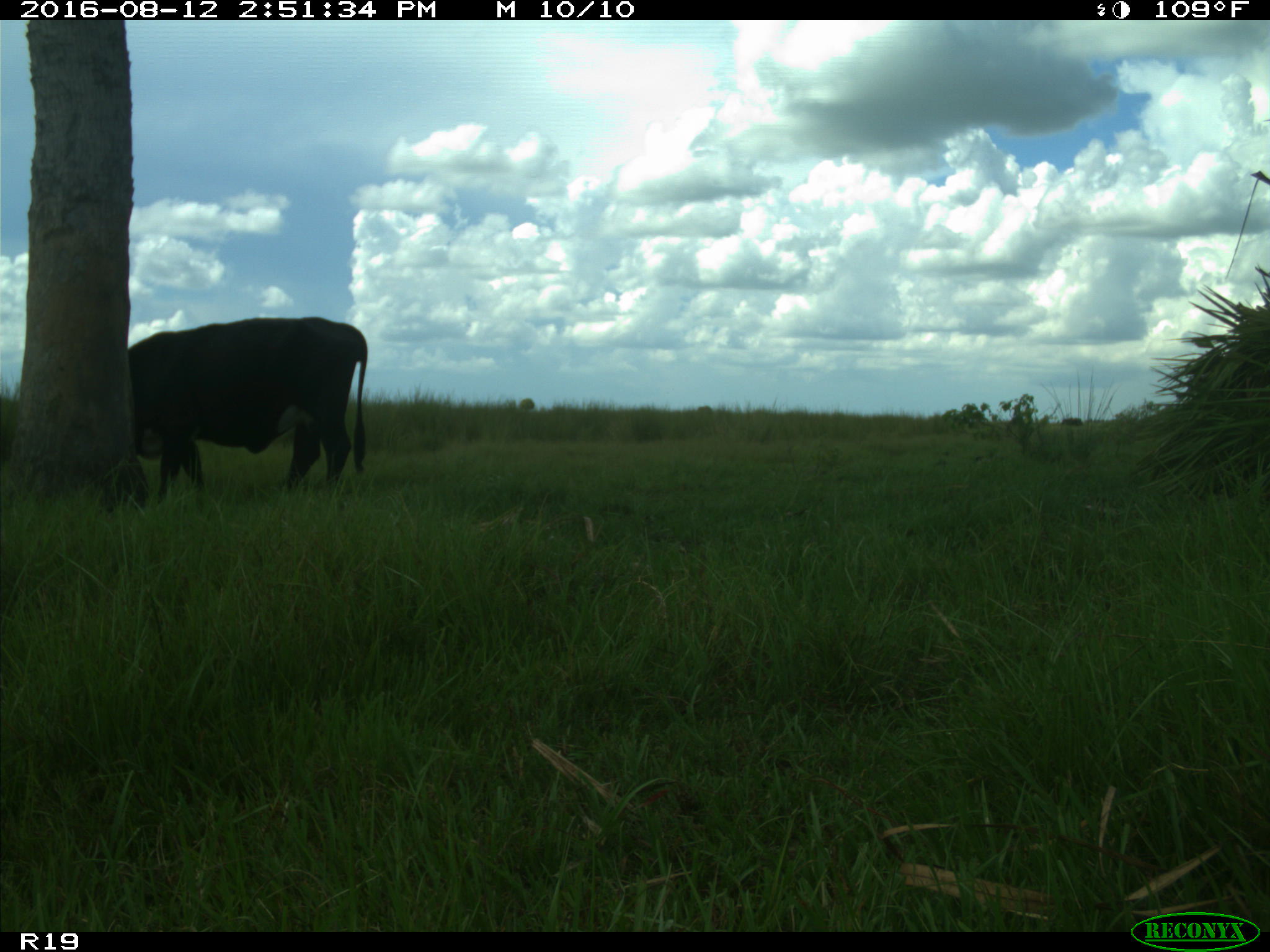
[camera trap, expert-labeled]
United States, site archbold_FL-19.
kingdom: Animalia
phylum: Chordata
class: Mammalia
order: Artiodactyla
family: Bovidae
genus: Bos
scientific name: Bos taurus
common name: domestic cow